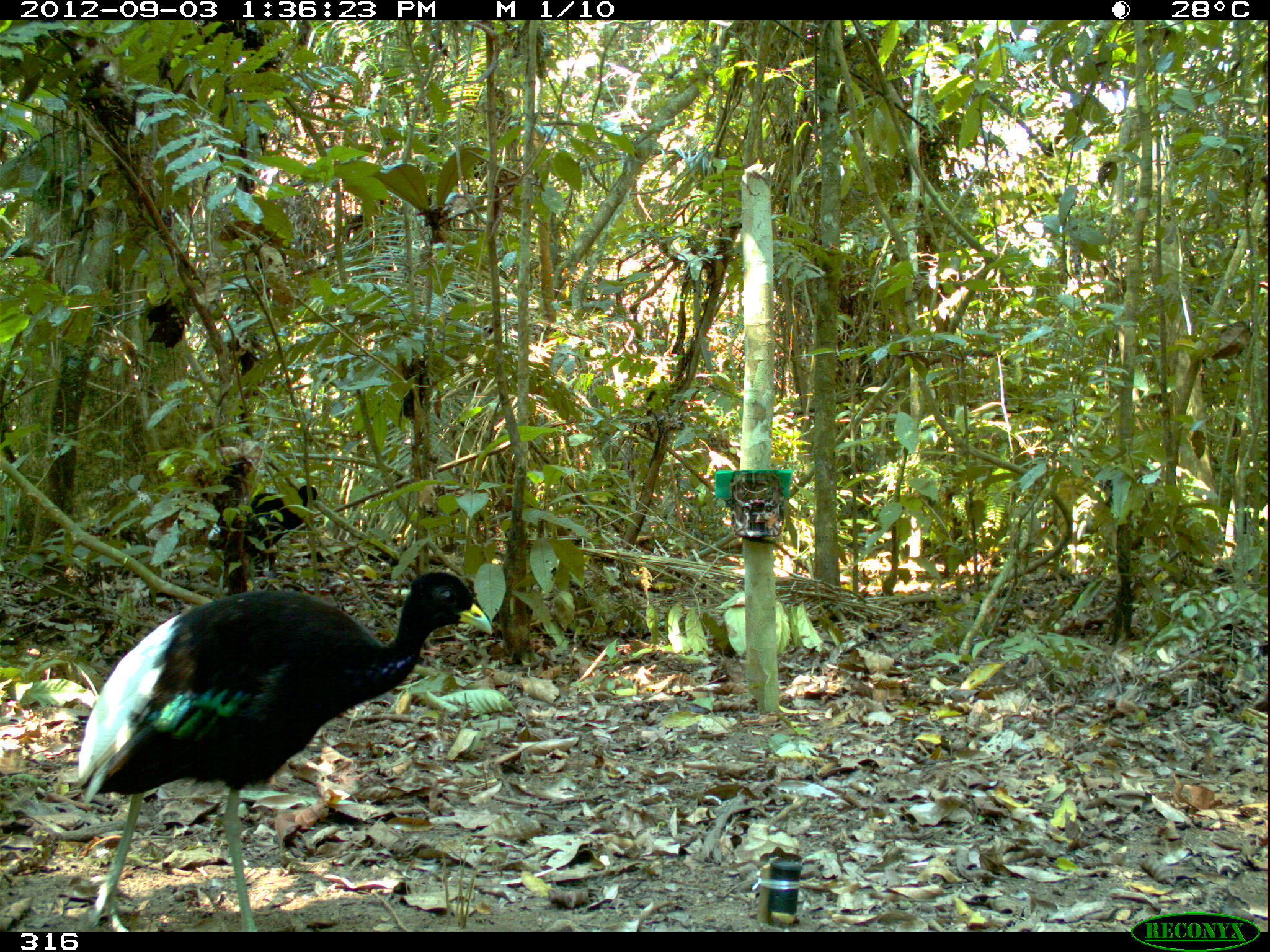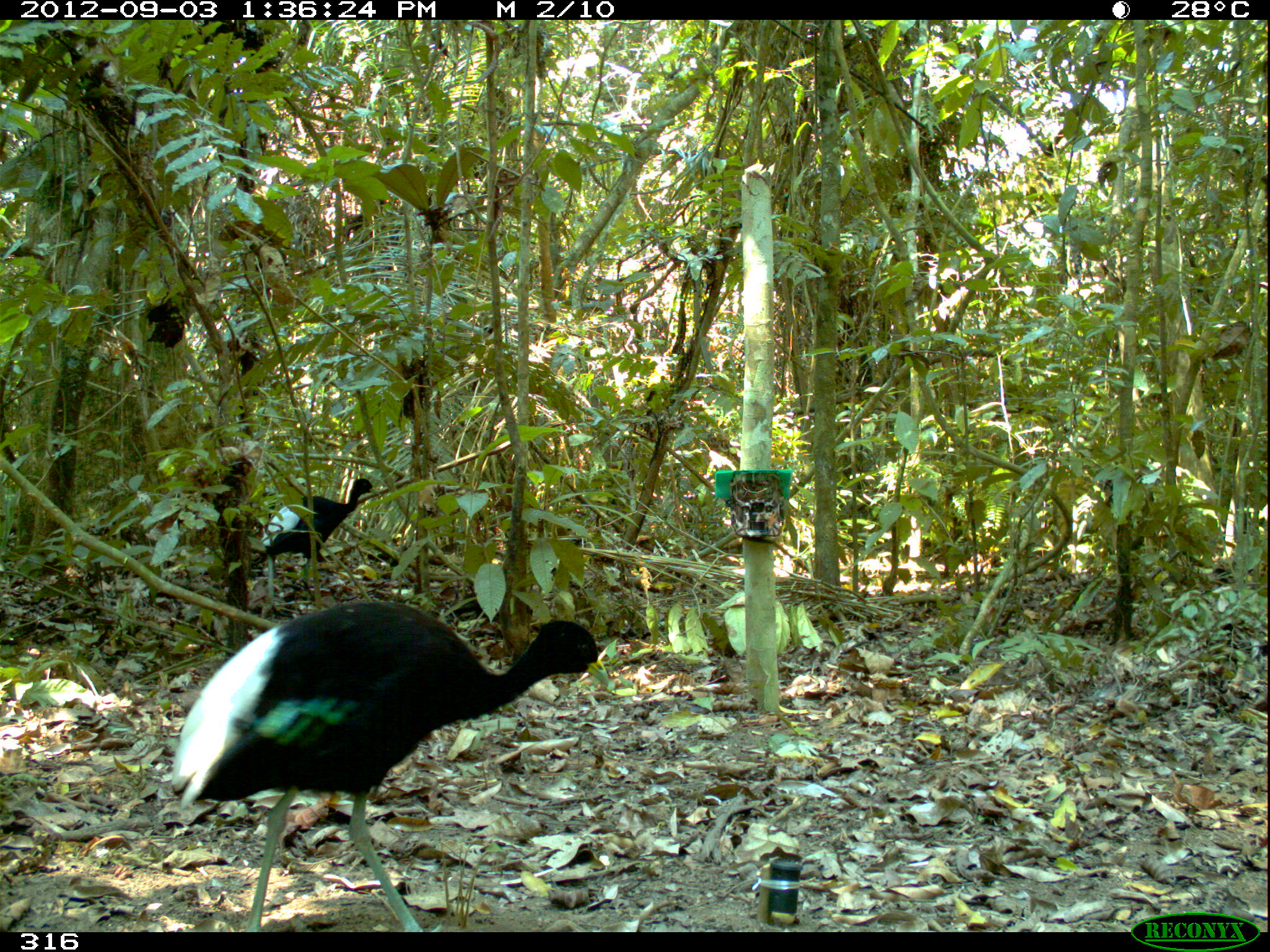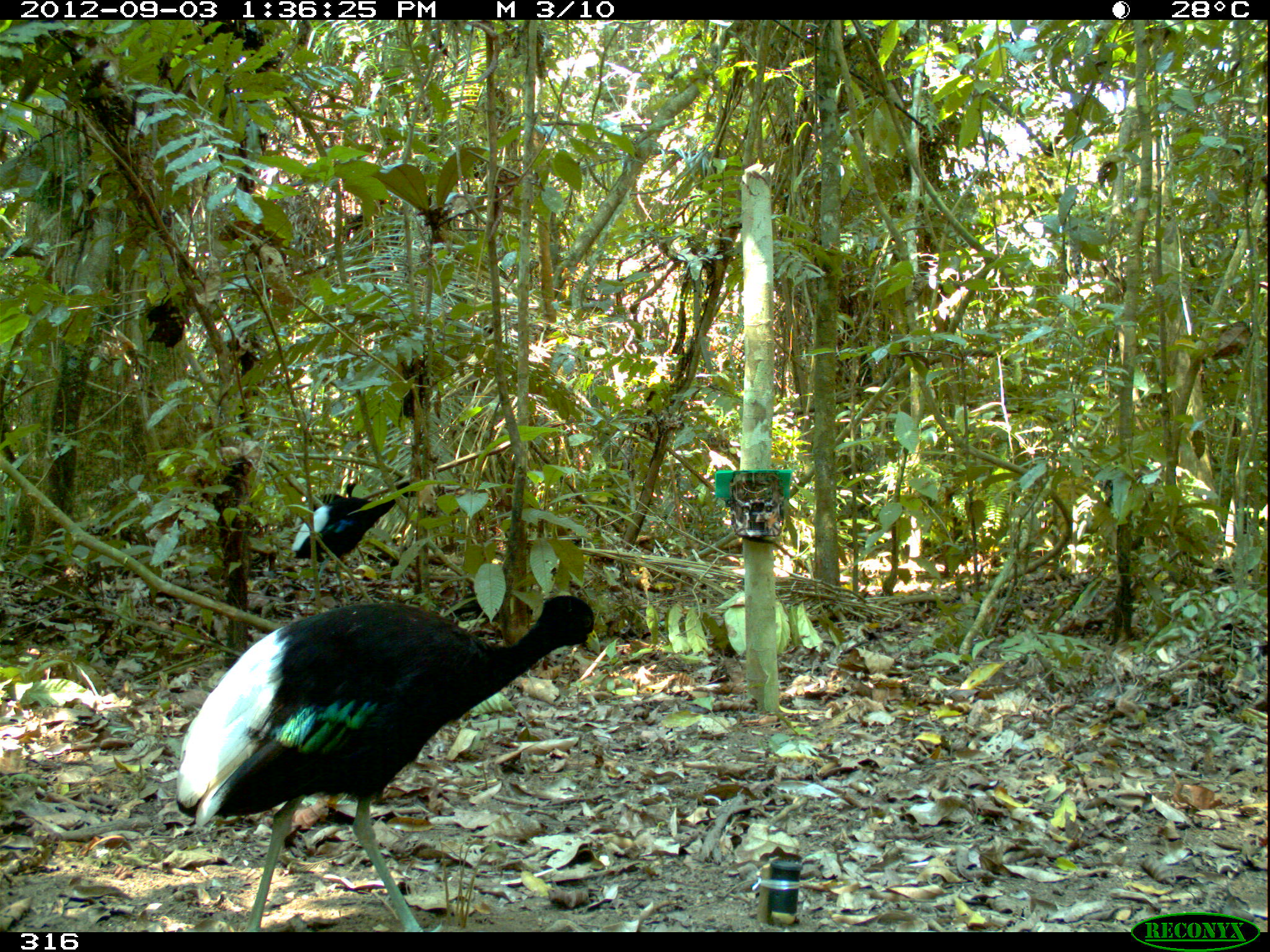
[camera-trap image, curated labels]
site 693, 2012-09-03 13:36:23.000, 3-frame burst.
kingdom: Animalia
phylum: Chordata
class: Aves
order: Gruiformes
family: Psophiidae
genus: Psophia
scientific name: Psophia leucoptera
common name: pale-winged trumpeter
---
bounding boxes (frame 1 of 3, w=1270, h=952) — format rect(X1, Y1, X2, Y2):
psophia leucoptera: rect(76, 569, 489, 932); rect(206, 484, 318, 566)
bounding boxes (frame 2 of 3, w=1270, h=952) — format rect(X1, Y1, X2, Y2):
psophia leucoptera: rect(171, 603, 611, 930); rect(249, 478, 378, 566)